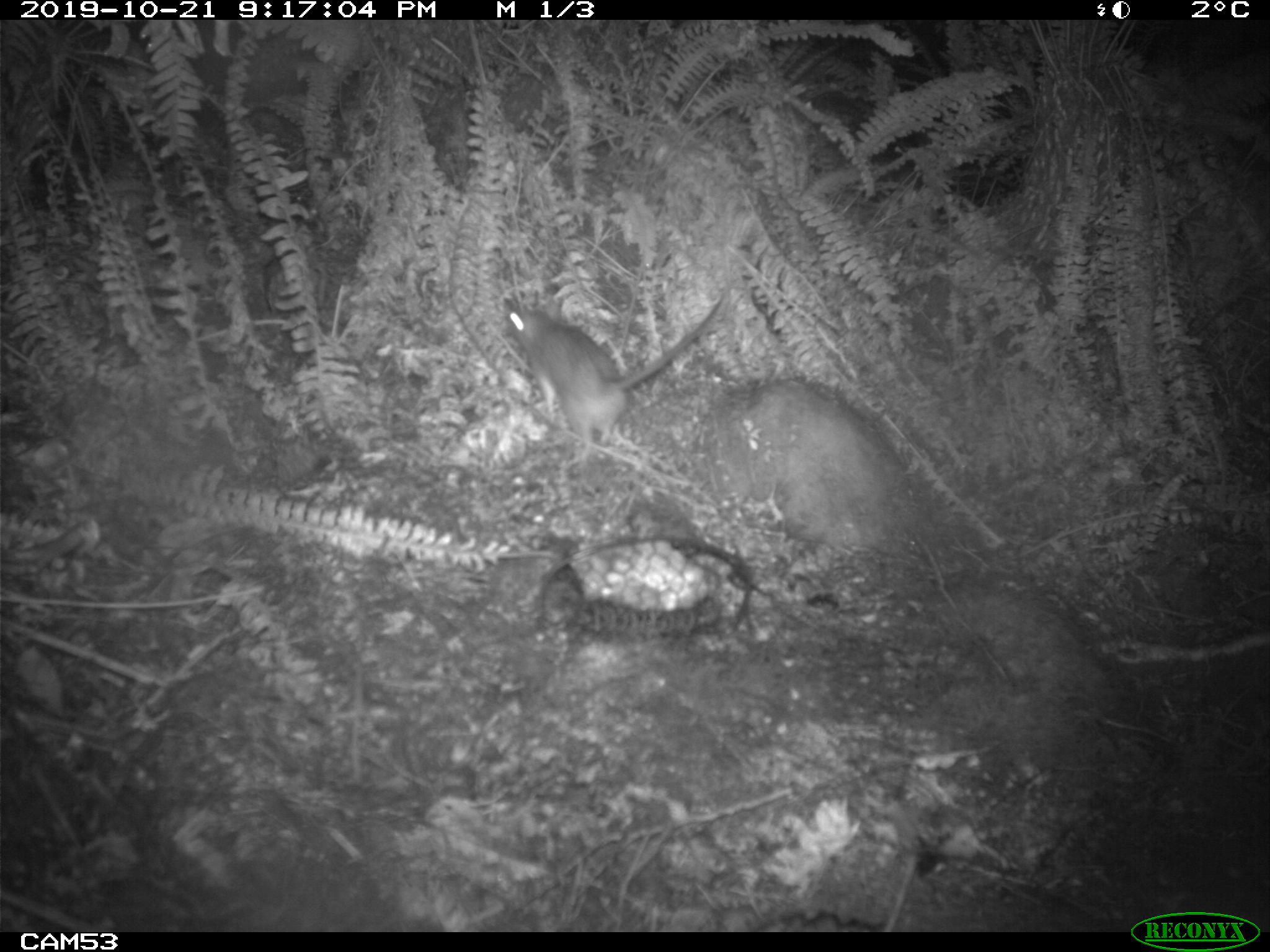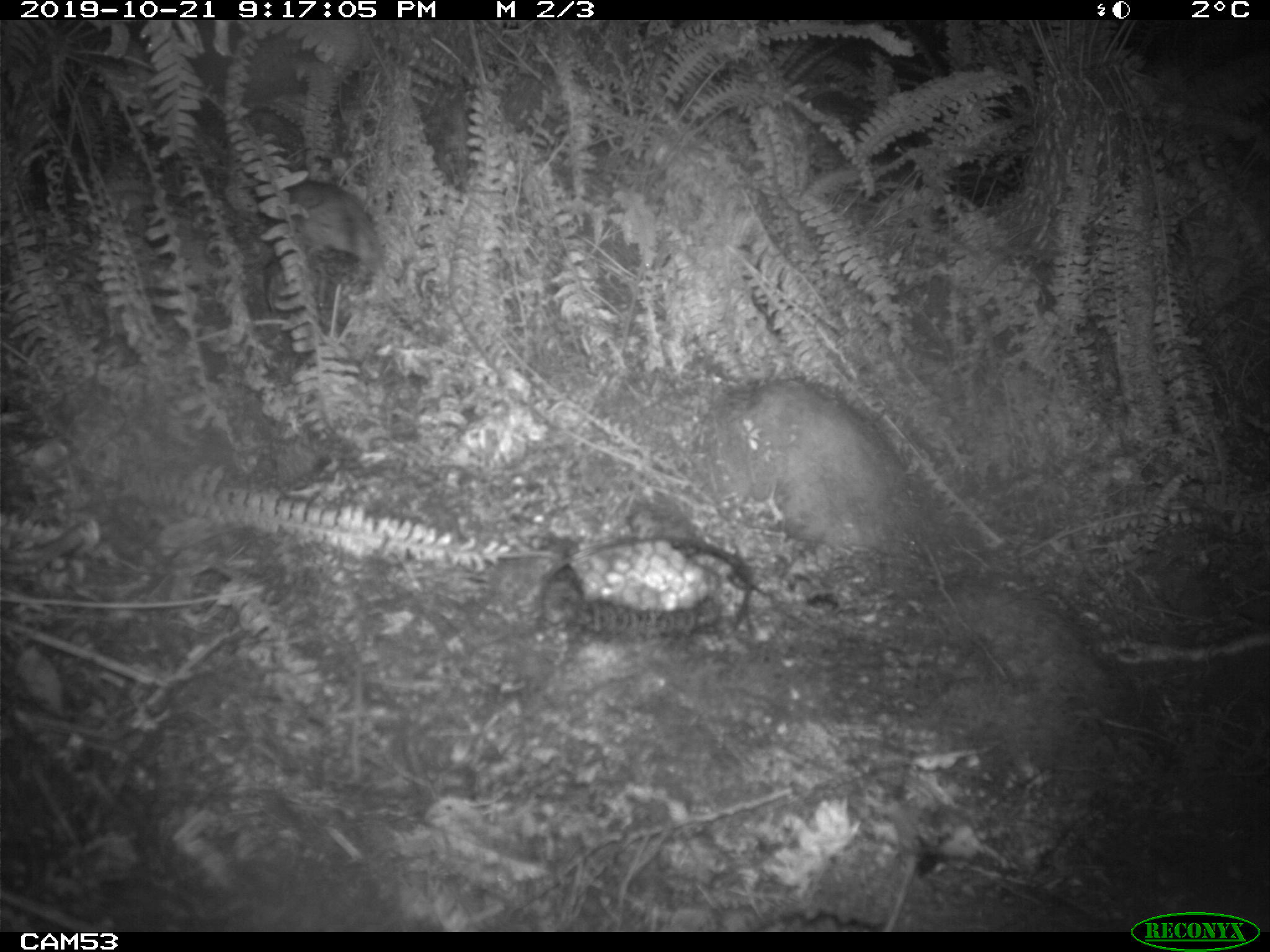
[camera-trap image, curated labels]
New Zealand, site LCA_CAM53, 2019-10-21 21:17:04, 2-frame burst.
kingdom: Animalia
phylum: Chordata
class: Mammalia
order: Rodentia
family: Muridae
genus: Rattus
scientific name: Rattus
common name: rat